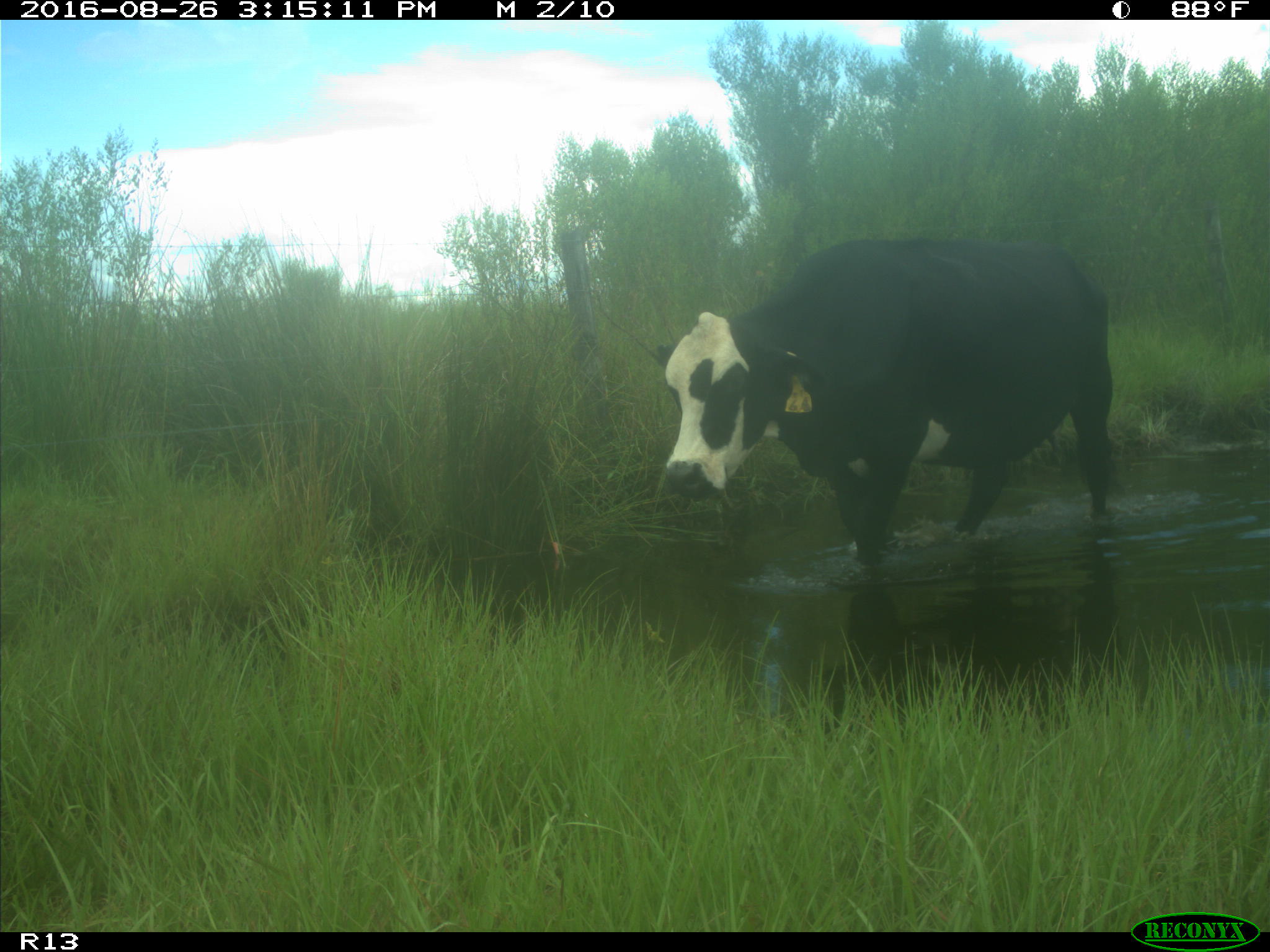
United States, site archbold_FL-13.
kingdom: Animalia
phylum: Chordata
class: Mammalia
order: Artiodactyla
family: Bovidae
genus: Bos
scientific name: Bos taurus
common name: domestic cow